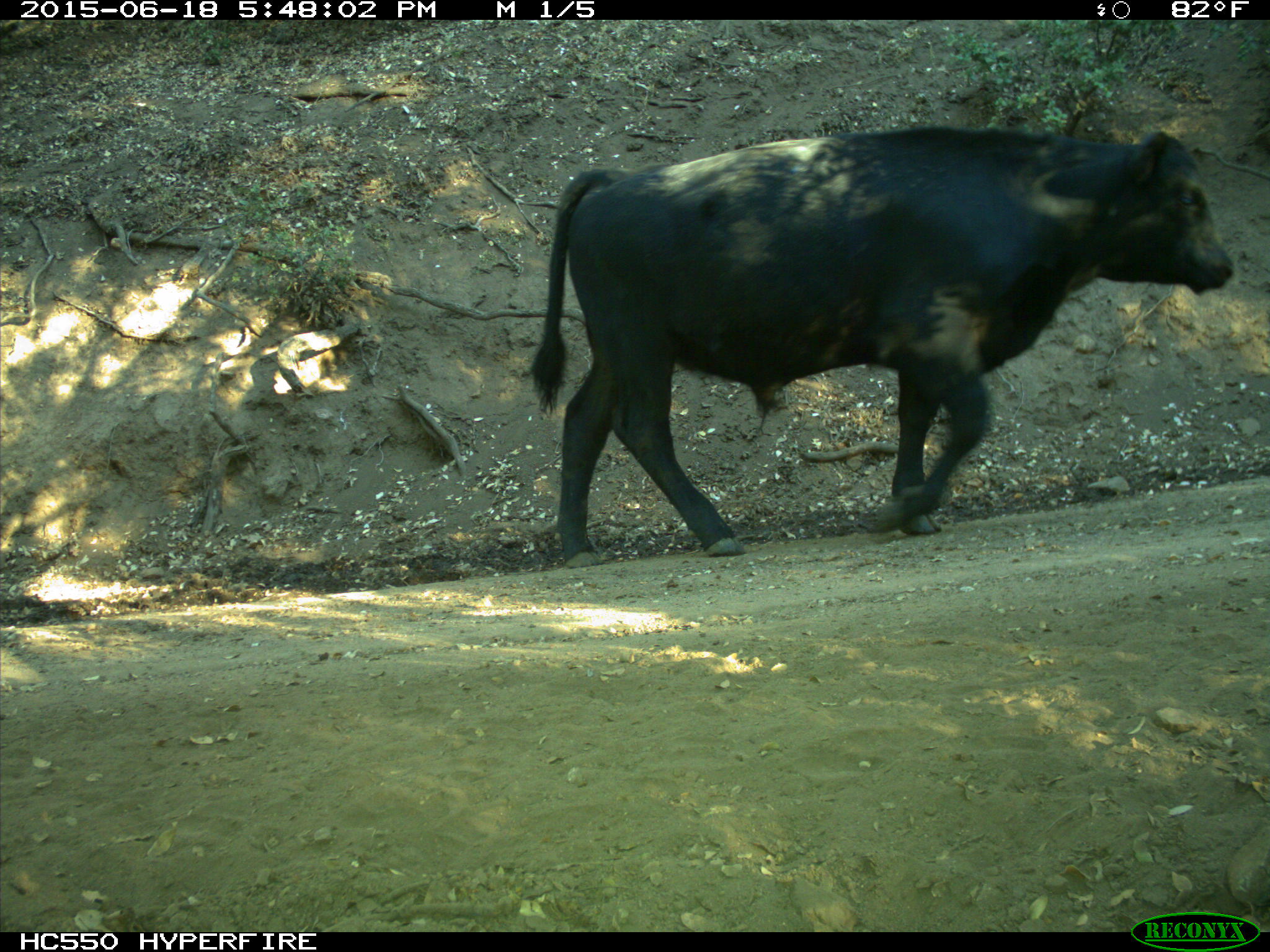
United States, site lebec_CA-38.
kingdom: Animalia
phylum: Chordata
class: Mammalia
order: Artiodactyla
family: Bovidae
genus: Bos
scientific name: Bos taurus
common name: domestic cow